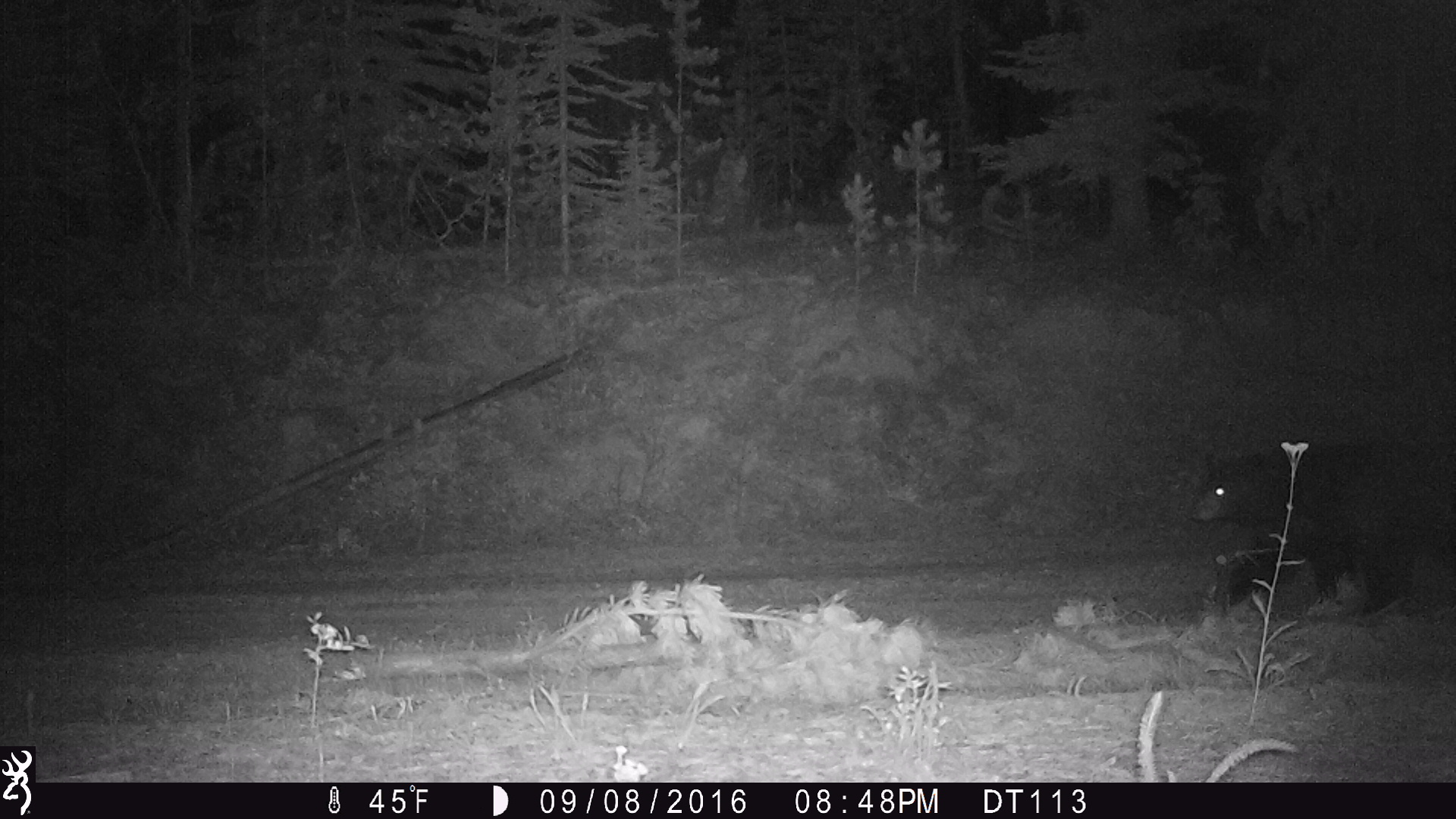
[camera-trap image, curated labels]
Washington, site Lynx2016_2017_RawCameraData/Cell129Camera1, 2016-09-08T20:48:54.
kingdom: Animalia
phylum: Chordata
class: Mammalia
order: Carnivora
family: Ursidae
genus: Ursus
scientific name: Ursus americanus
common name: american black bear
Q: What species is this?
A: Ursus americanus (american black bear).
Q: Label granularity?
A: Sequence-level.